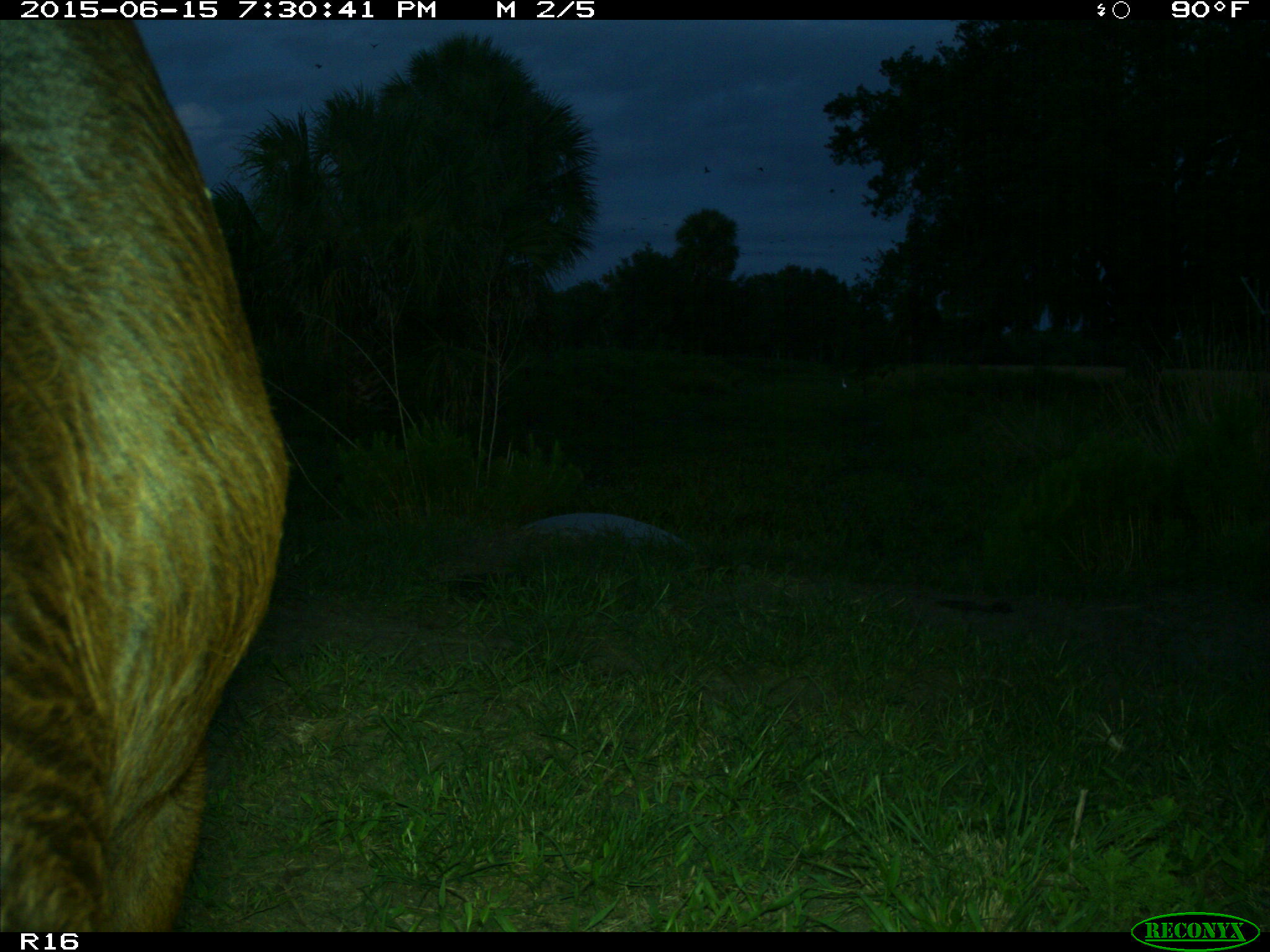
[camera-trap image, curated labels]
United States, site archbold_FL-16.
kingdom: Animalia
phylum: Chordata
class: Mammalia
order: Artiodactyla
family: Bovidae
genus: Bos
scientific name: Bos taurus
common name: domestic cow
Bos taurus (domestic cow).